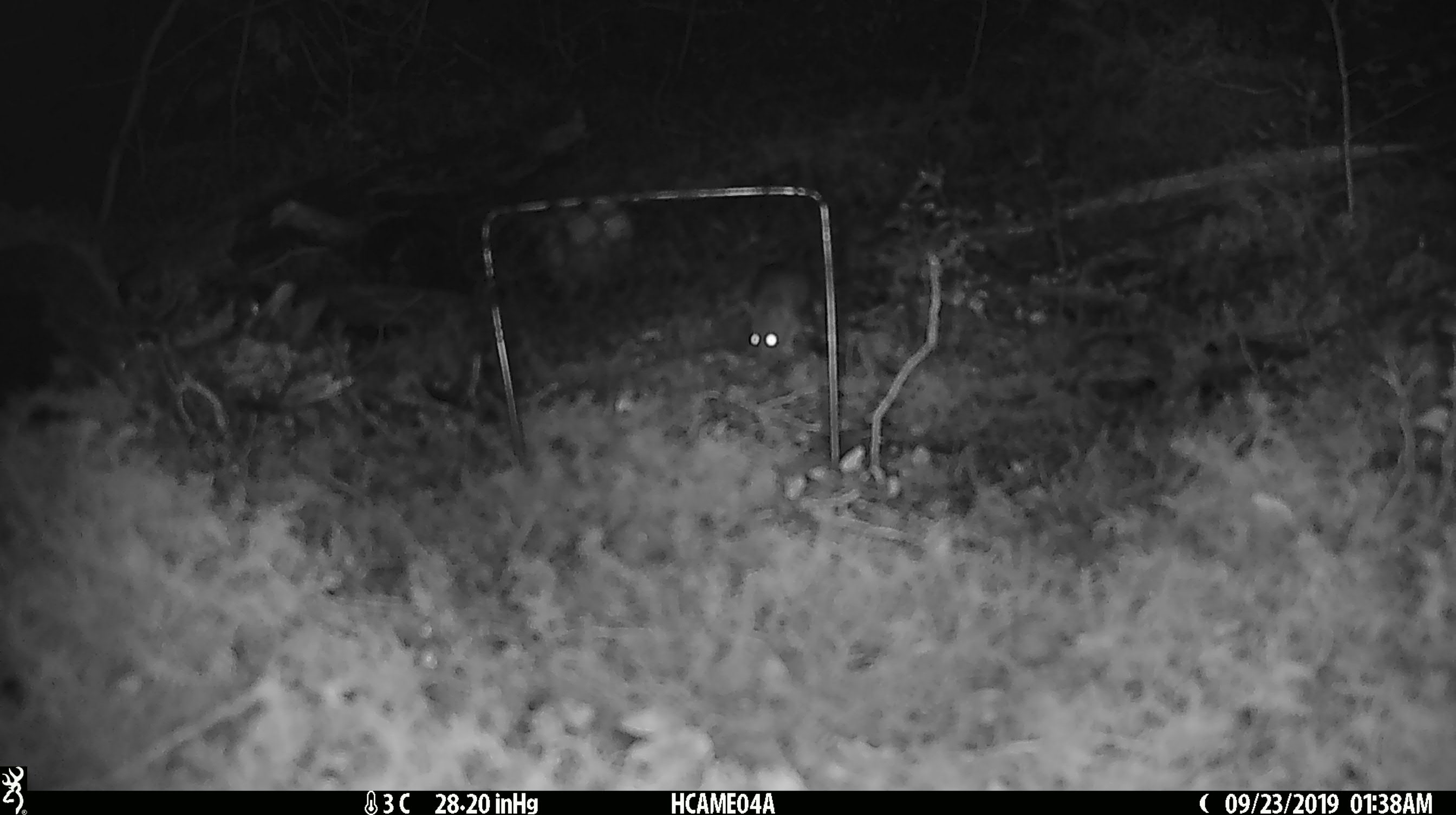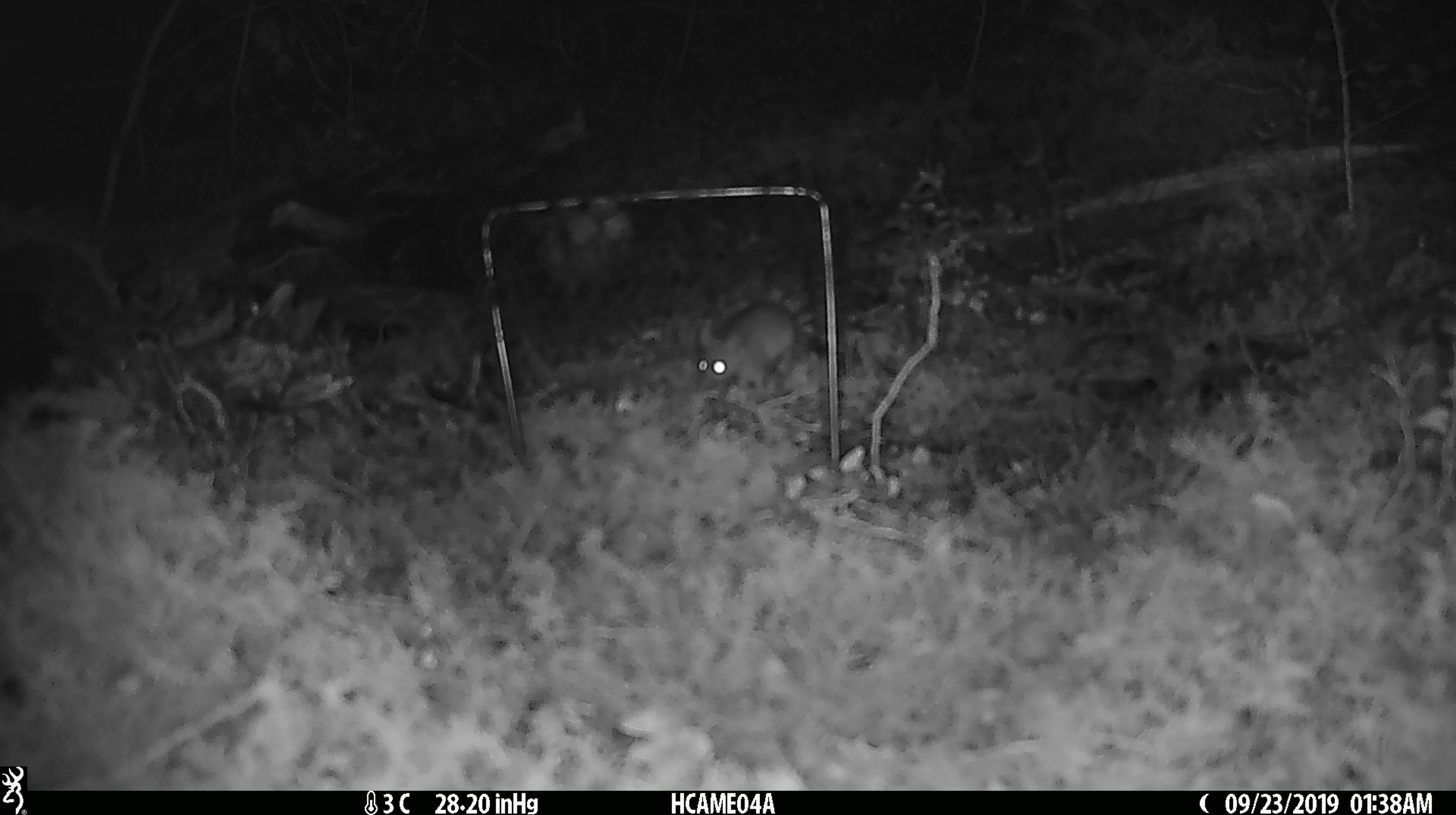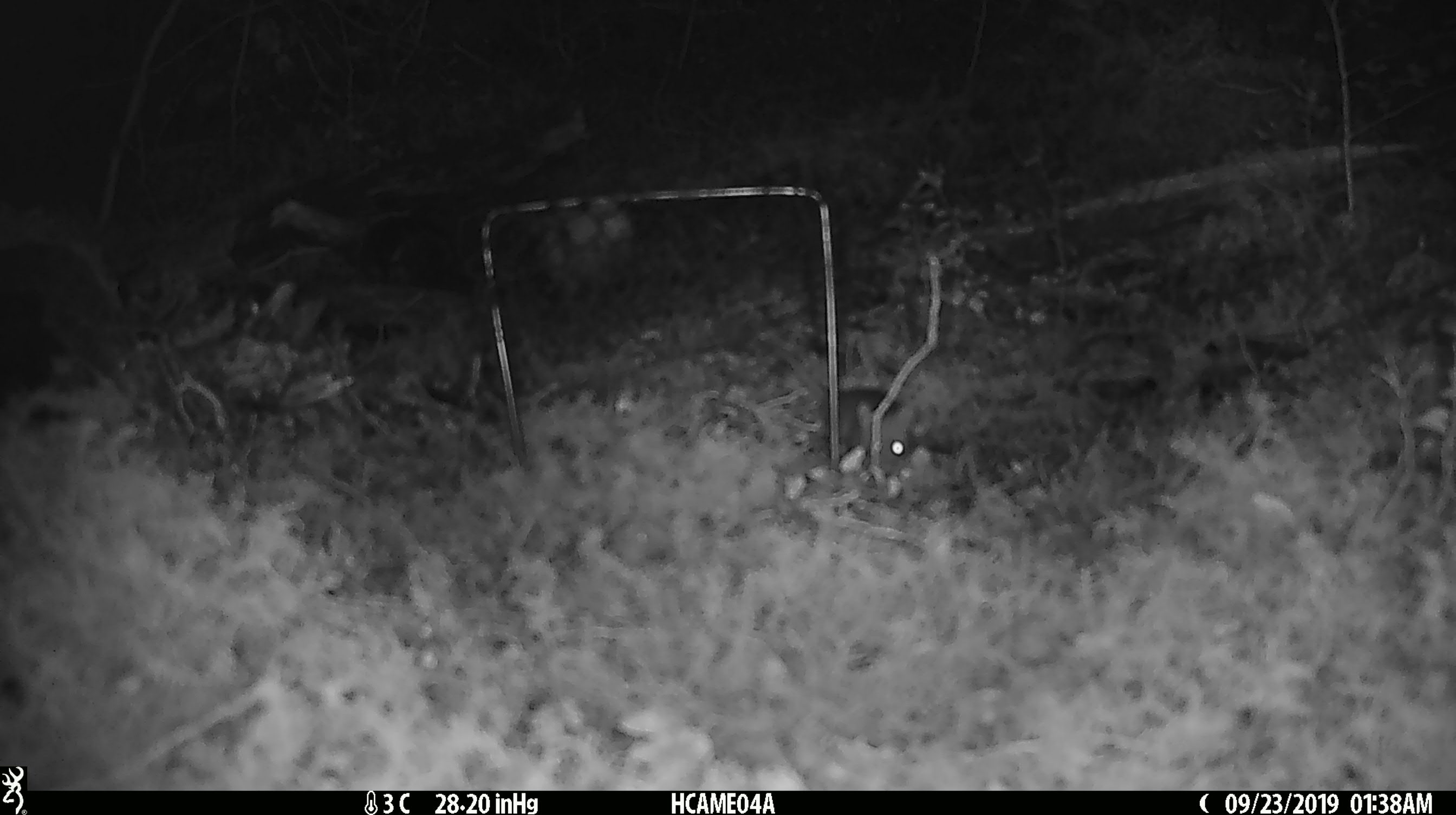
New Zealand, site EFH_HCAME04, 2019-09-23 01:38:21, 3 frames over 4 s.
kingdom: Animalia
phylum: Chordata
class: Mammalia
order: Rodentia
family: Muridae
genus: Mus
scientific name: Mus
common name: mouse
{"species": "mouse (Mus)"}